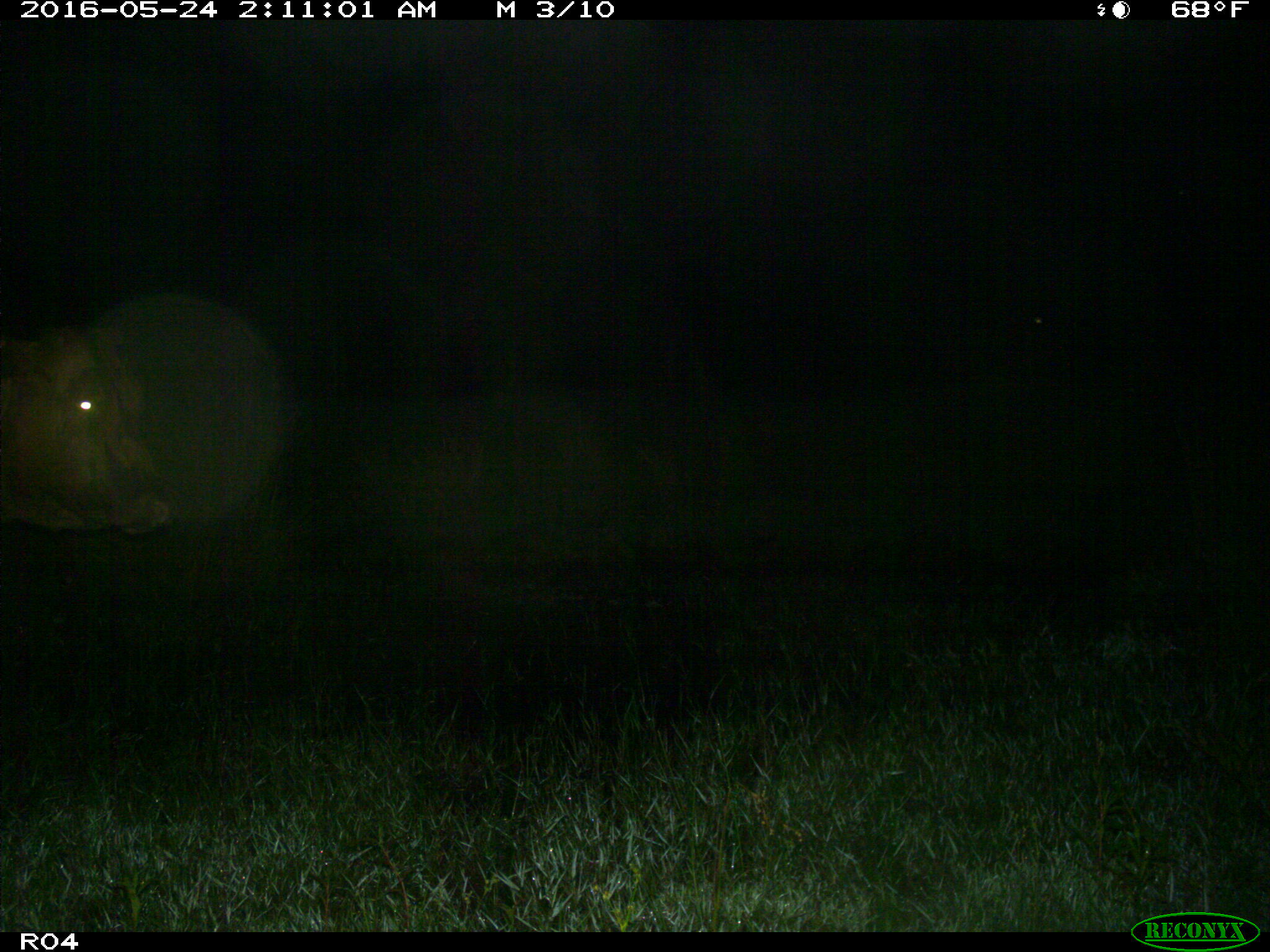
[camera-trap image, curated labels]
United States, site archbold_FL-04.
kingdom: Animalia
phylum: Chordata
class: Mammalia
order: Artiodactyla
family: Bovidae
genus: Bos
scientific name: Bos taurus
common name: domestic cow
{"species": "Bos taurus (domestic cow)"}